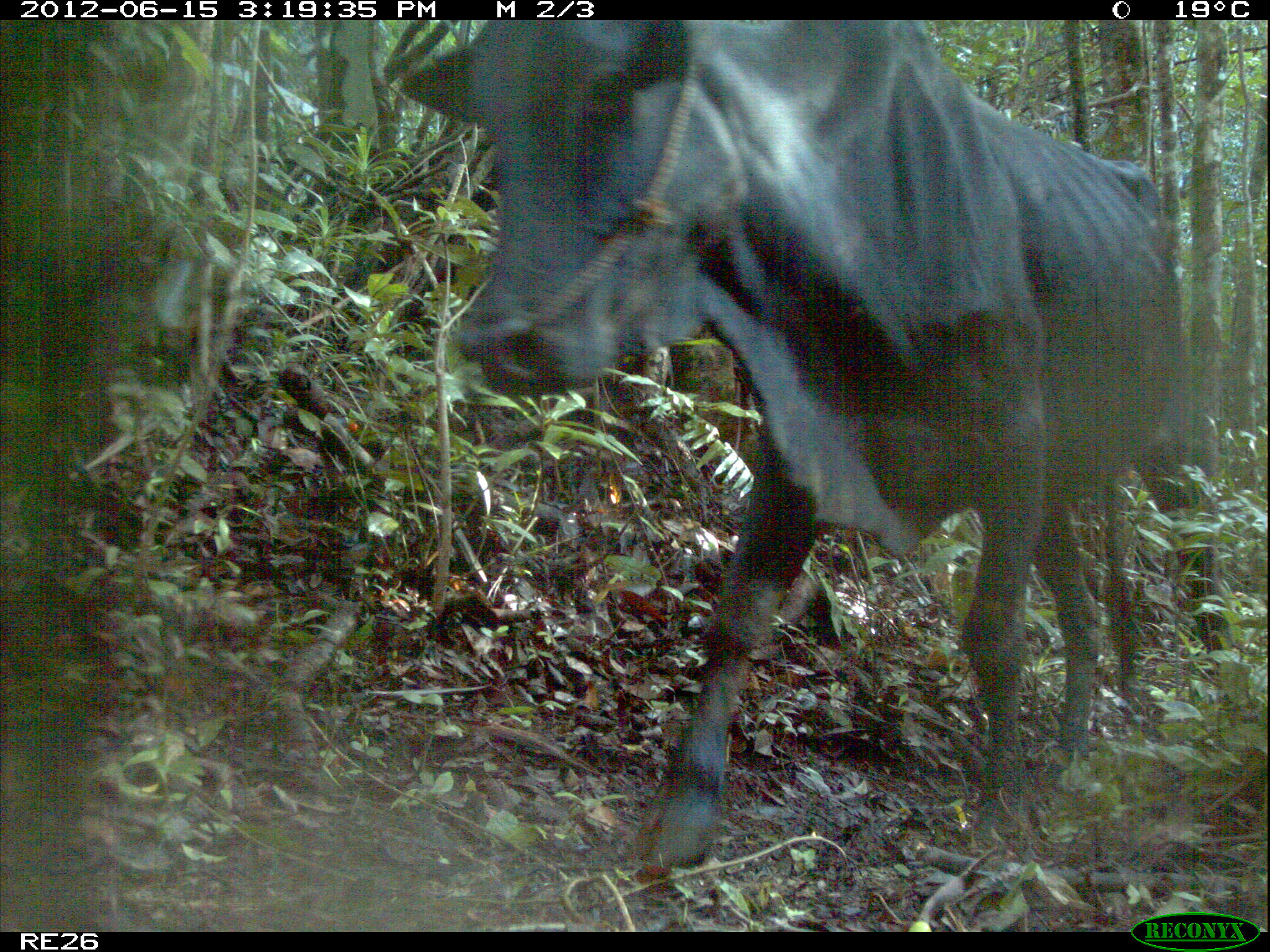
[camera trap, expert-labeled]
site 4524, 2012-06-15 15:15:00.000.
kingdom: Animalia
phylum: Chordata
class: Mammalia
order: Artiodactyla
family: Bovidae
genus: Bos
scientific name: Bos taurus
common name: domestic cattle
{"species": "Bos taurus (domestic cattle)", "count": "3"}